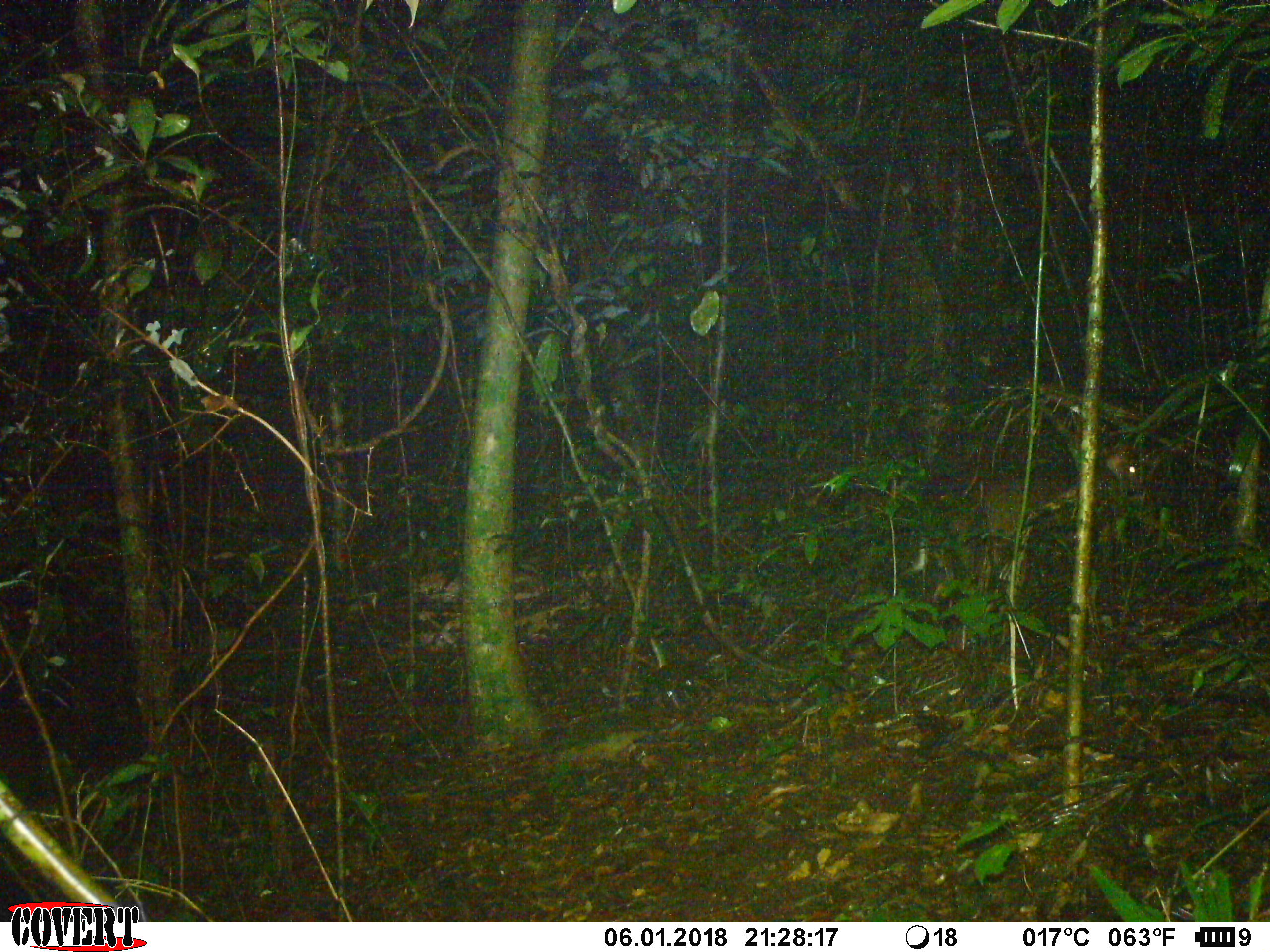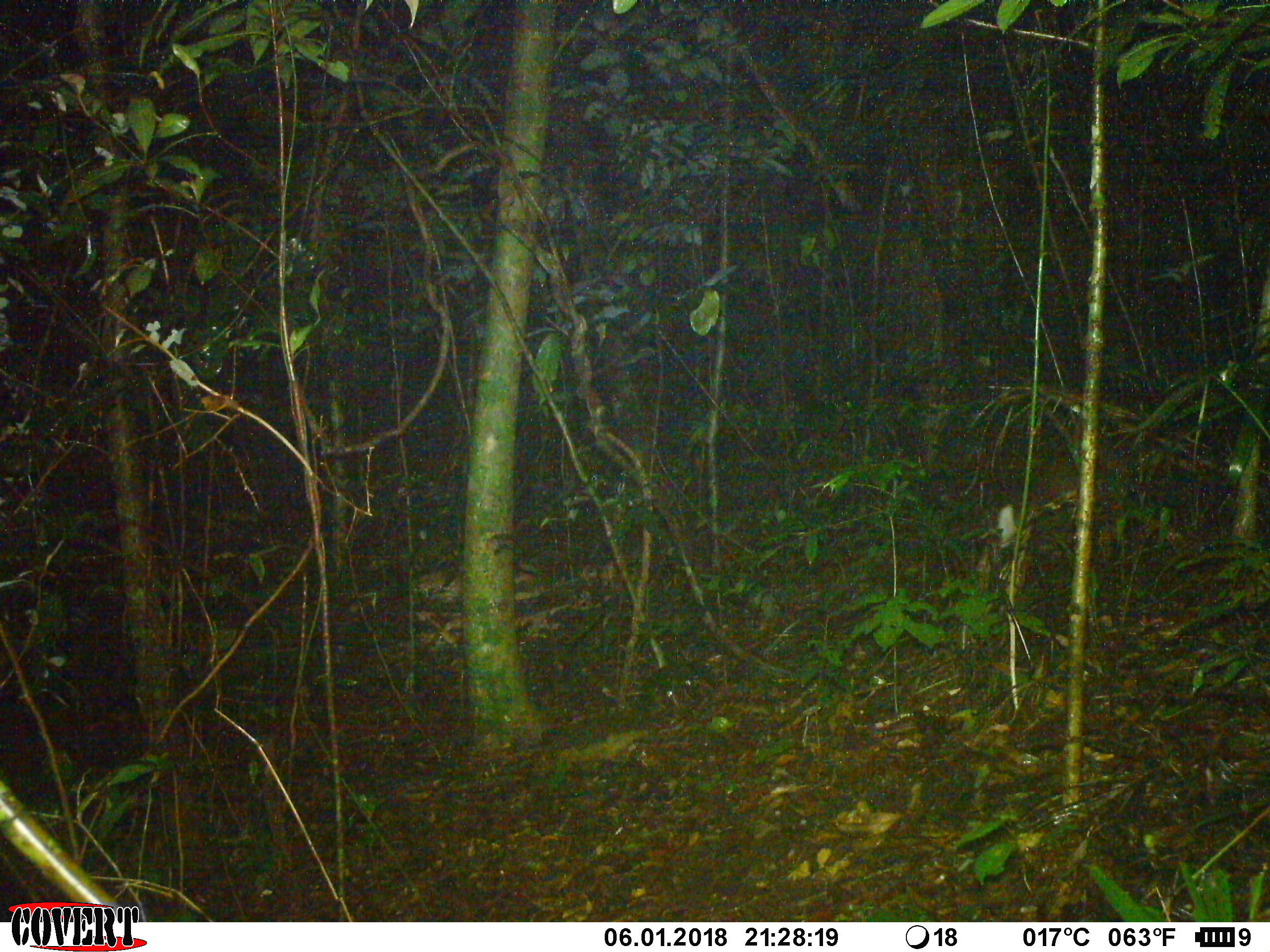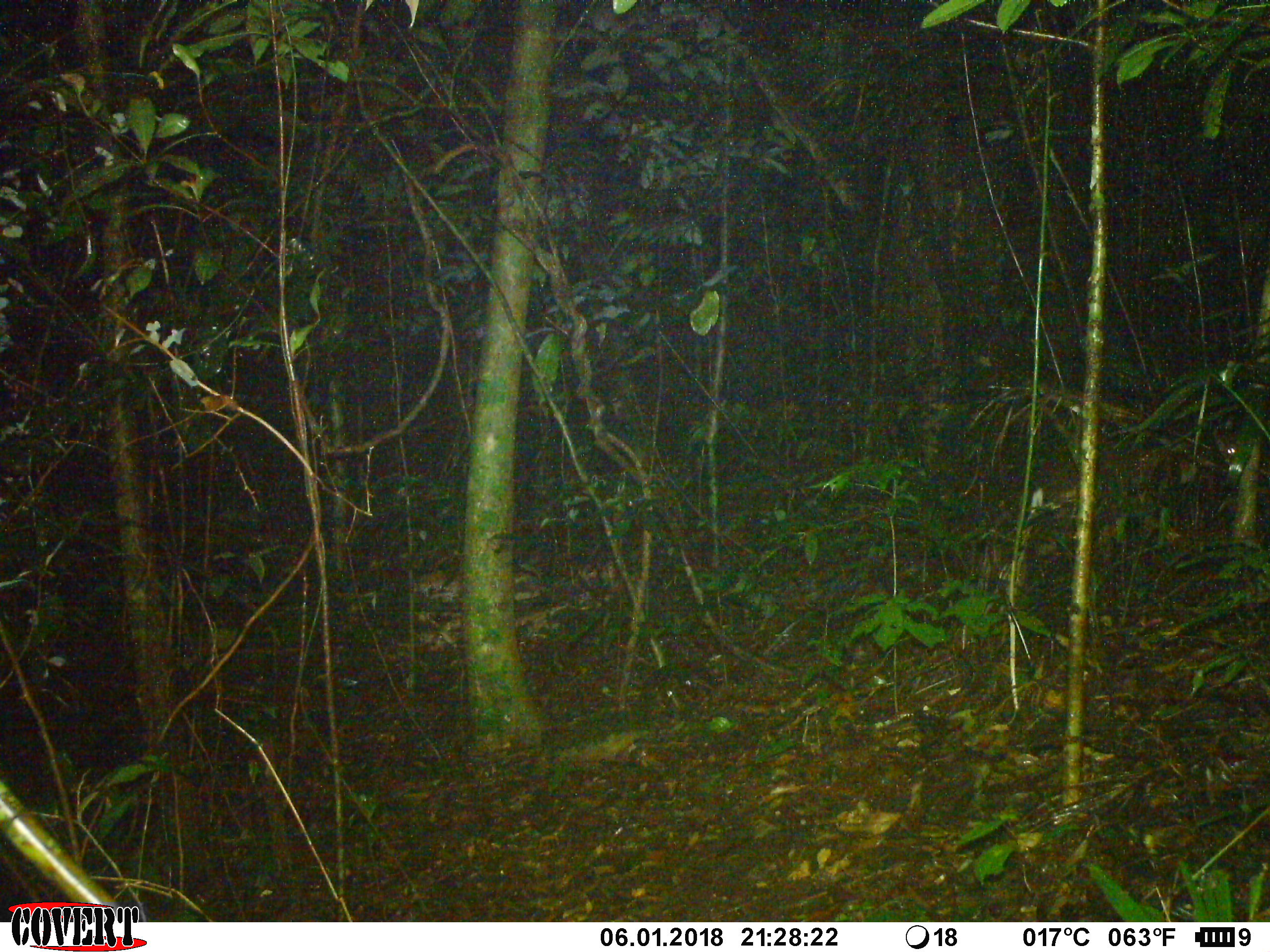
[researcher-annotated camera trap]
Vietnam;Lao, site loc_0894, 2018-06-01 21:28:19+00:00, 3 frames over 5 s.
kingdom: Animalia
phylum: Chordata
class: Mammalia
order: Artiodactyla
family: Cervidae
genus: Muntiacus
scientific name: Muntiacus rooseveltorum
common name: roosevelt's muntjac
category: roosevelts muntjac group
Roosevelts muntjac group (roosevelt's muntjac) (Muntiacus rooseveltorum). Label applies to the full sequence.